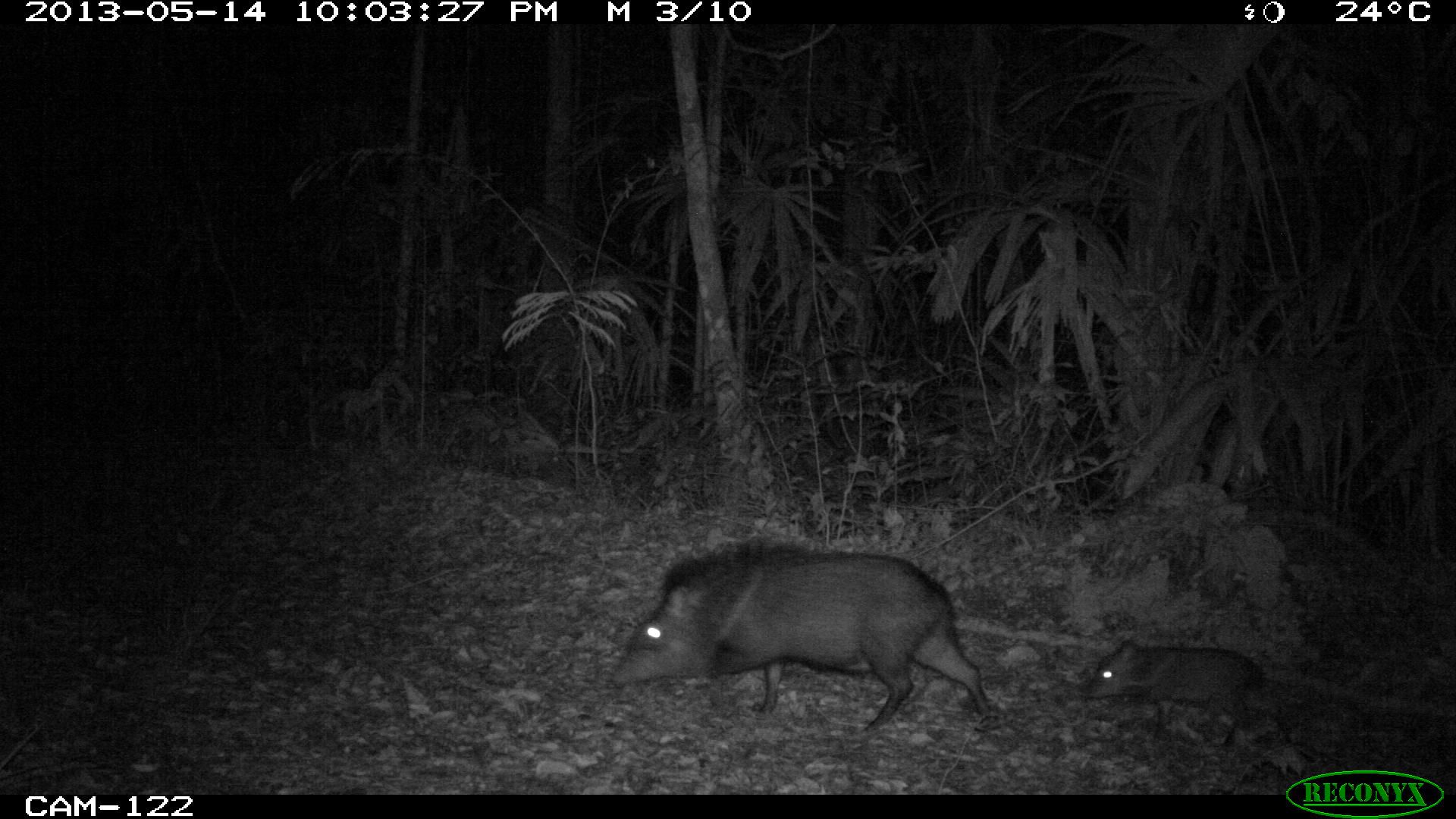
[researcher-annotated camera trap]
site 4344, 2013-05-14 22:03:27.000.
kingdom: Animalia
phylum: Chordata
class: Mammalia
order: Artiodactyla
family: Tayassuidae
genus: Pecari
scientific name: Pecari tajacu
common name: collared peccary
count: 9